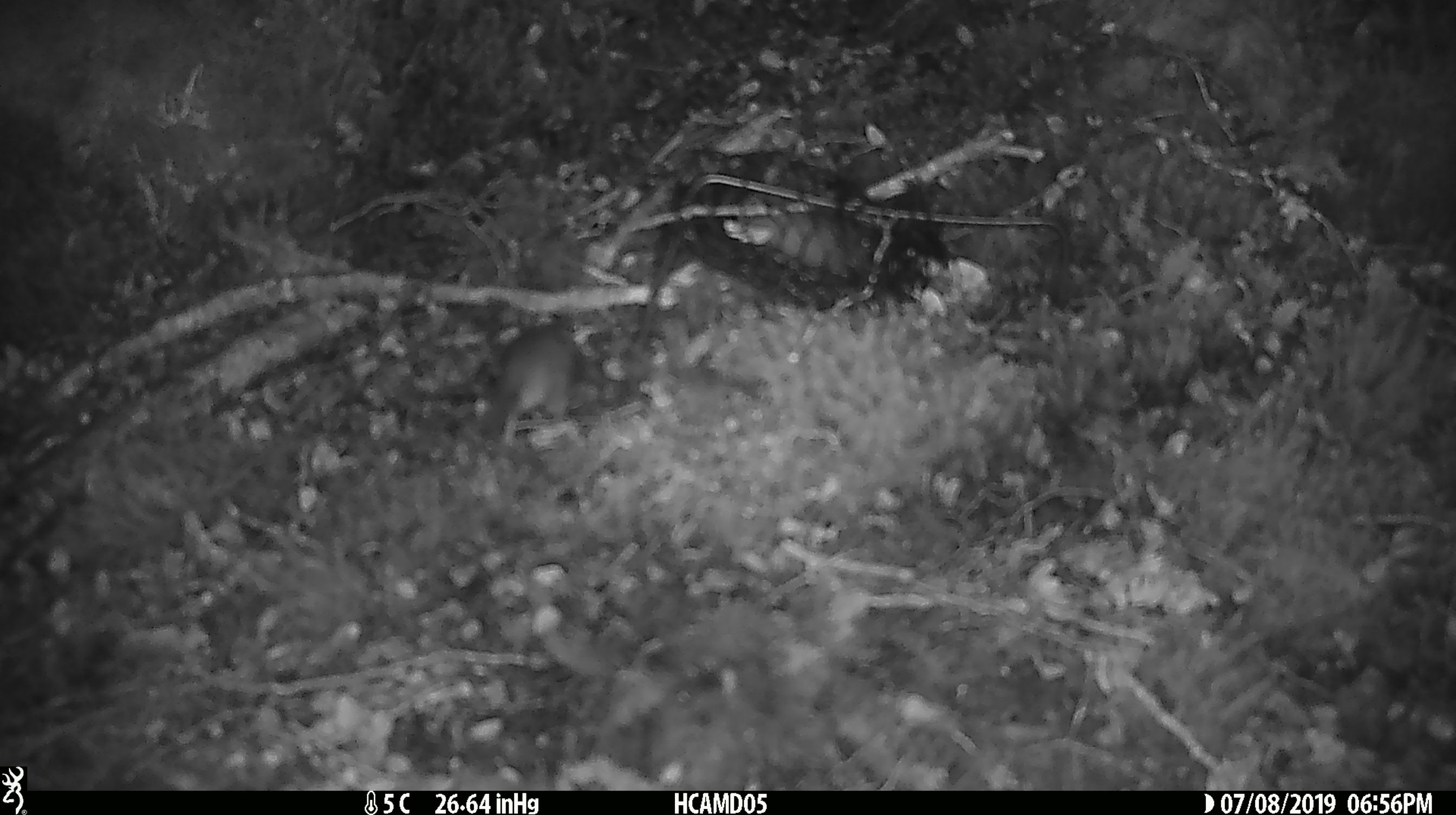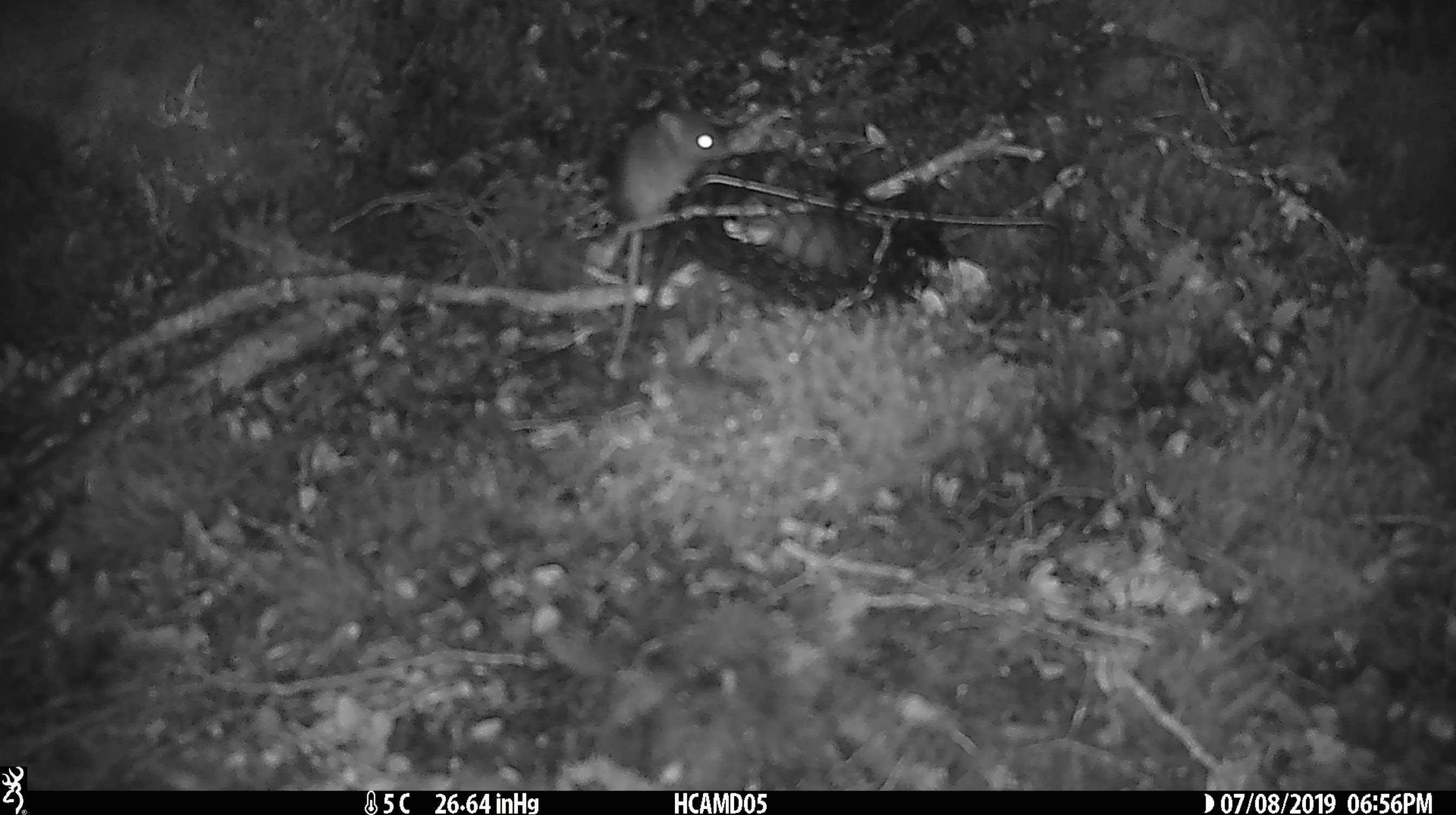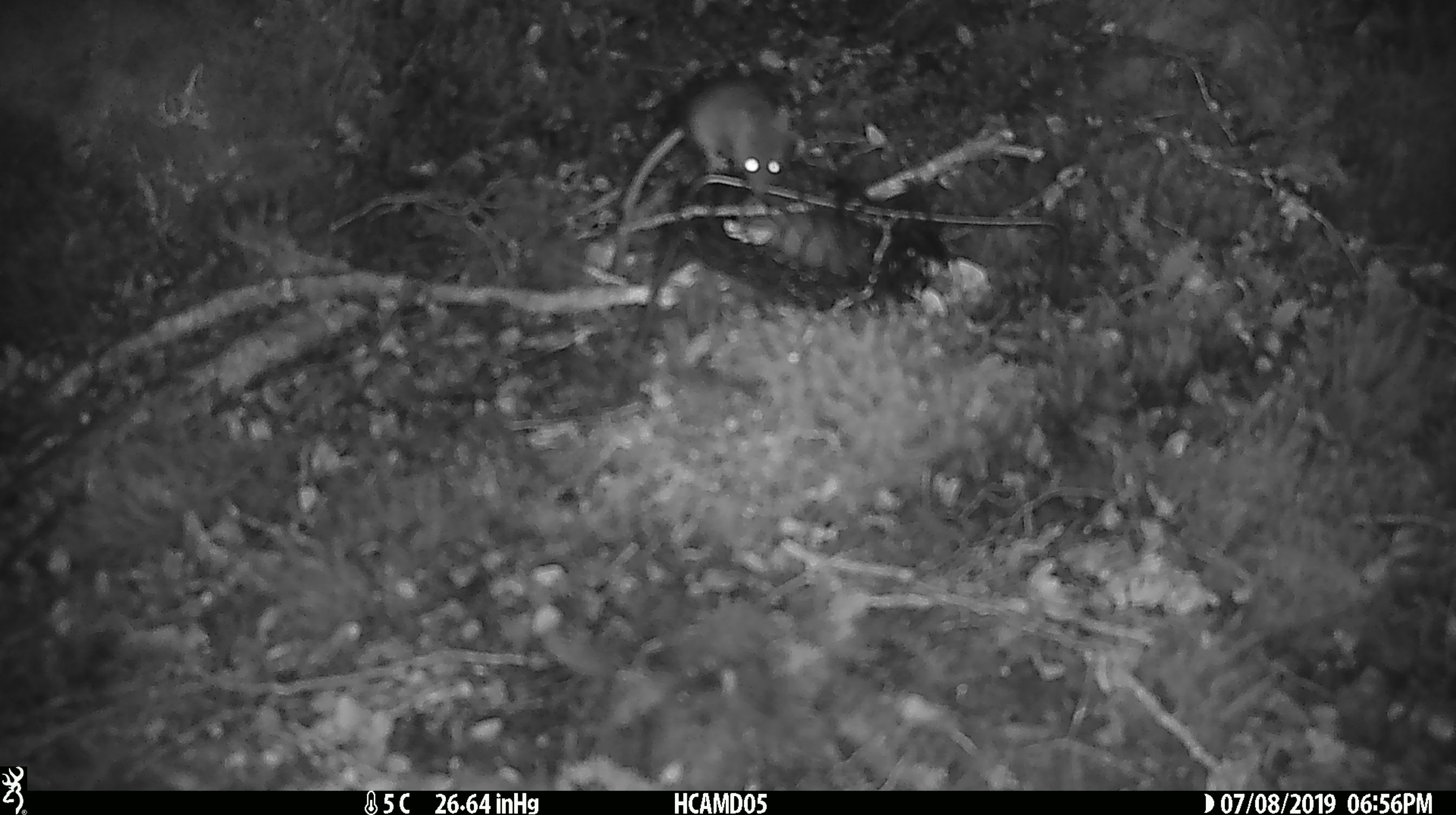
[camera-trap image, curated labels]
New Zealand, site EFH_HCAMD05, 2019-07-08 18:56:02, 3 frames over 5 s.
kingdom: Animalia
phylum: Chordata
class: Mammalia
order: Rodentia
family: Muridae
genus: Mus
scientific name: Mus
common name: mouse